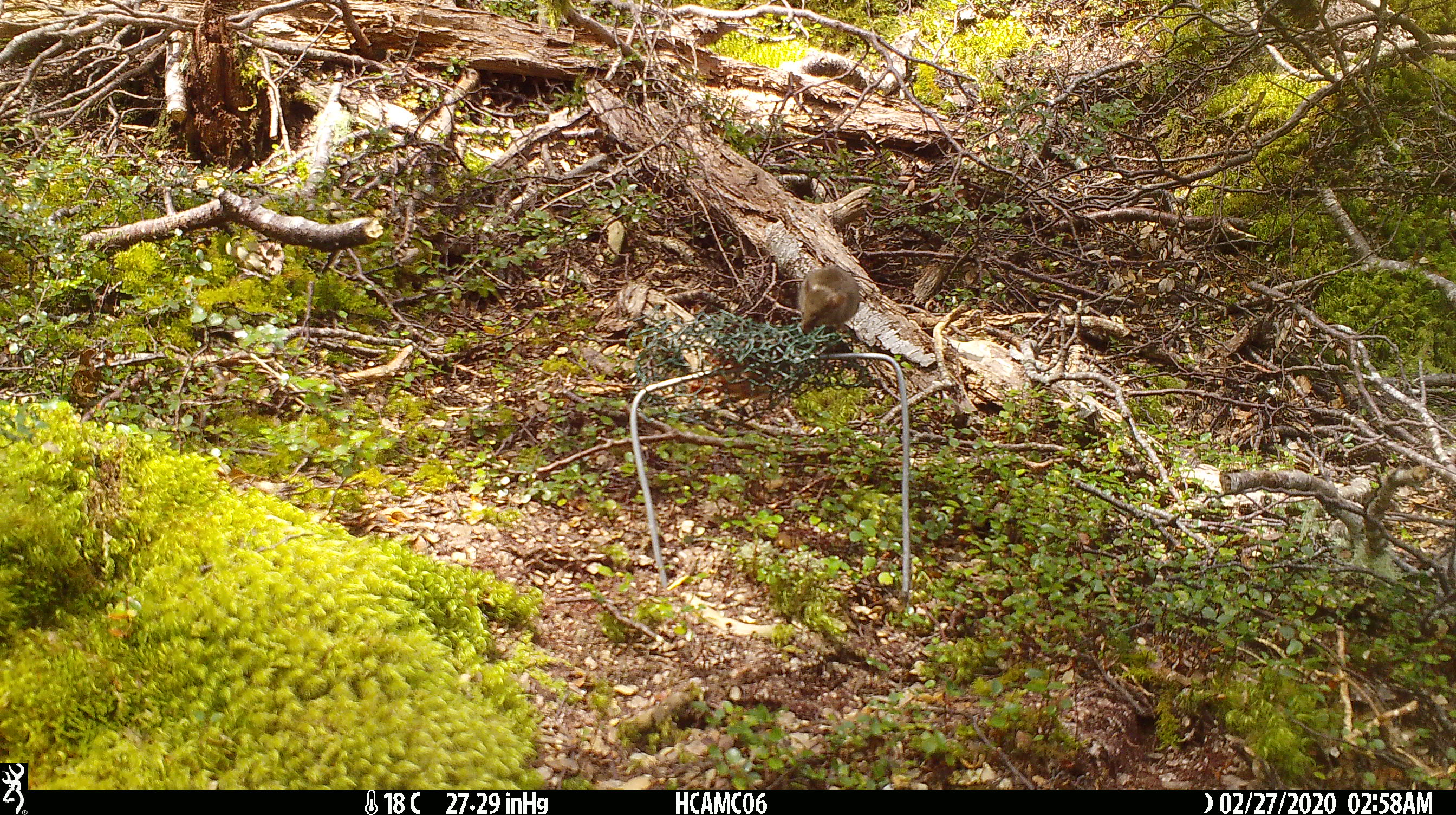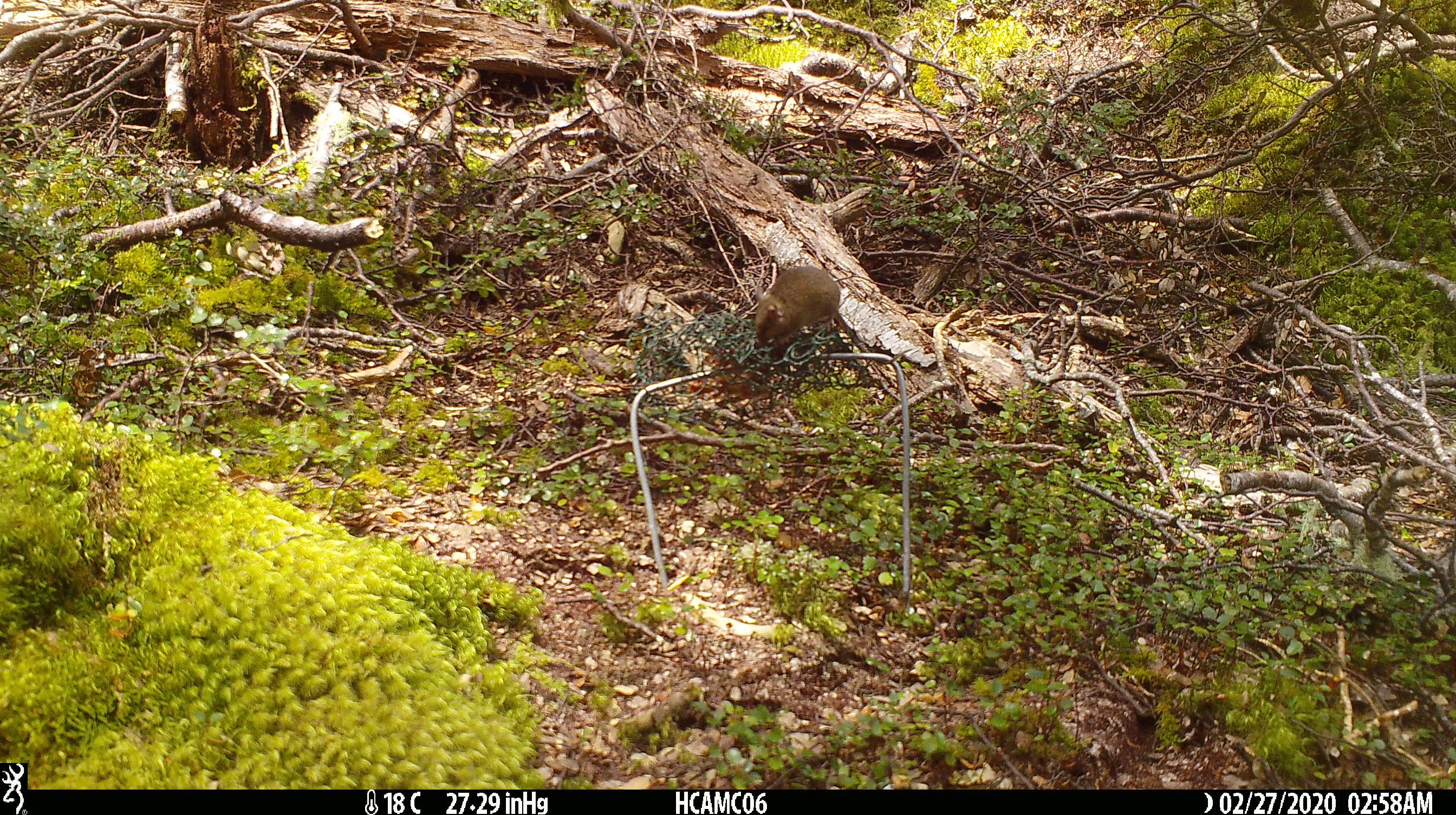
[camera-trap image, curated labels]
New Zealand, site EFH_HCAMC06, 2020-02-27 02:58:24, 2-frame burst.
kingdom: Animalia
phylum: Chordata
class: Mammalia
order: Rodentia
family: Muridae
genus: Mus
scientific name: Mus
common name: mouse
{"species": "mouse (Mus)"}